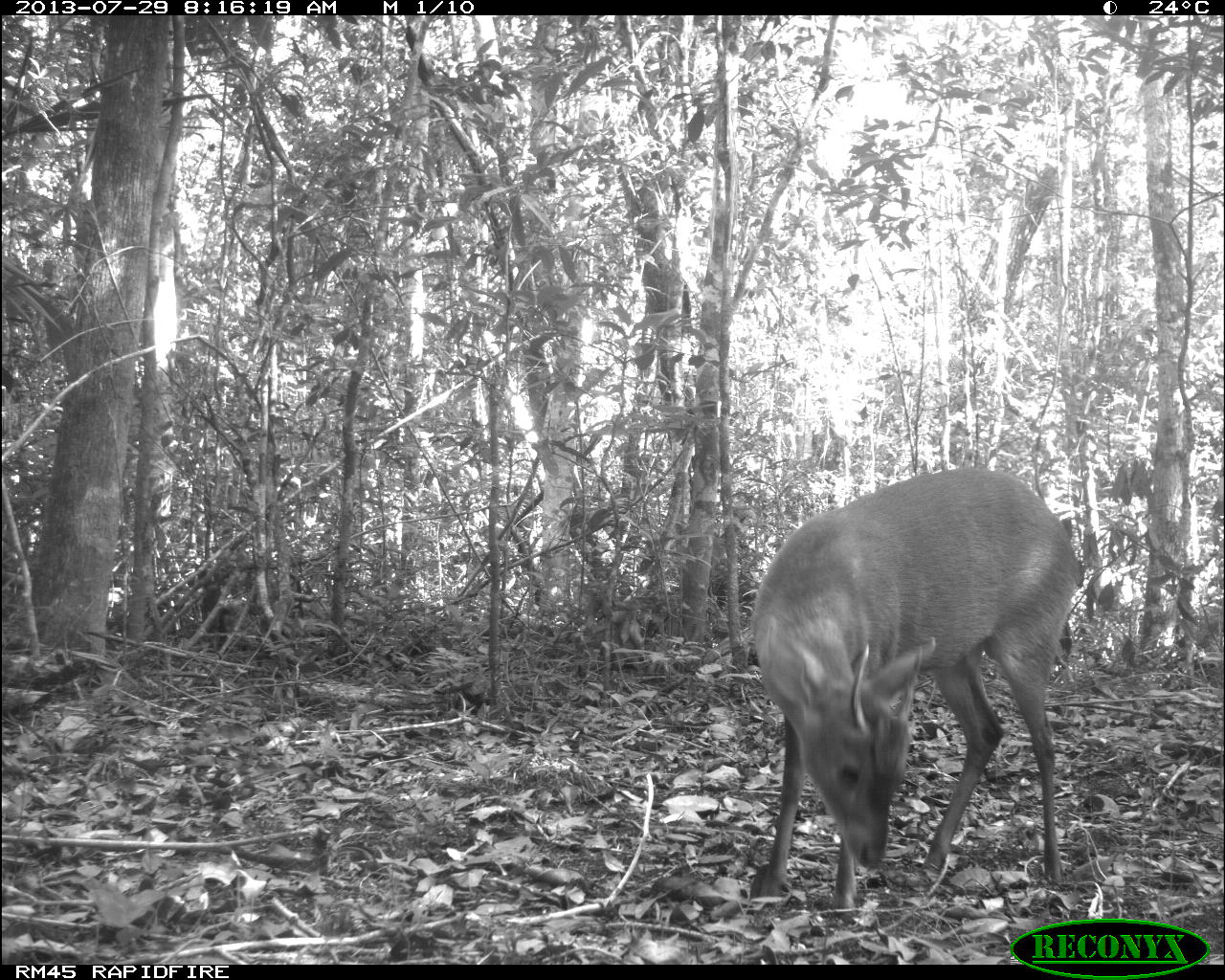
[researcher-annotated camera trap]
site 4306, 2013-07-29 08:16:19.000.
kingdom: Animalia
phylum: Chordata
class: Mammalia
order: Artiodactyla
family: Cervidae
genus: Mazama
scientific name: Mazama temama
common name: central american red brocket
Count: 1.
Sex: male.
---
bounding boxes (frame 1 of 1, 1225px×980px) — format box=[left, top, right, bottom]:
mazama temama: box=[753, 465, 1085, 919]